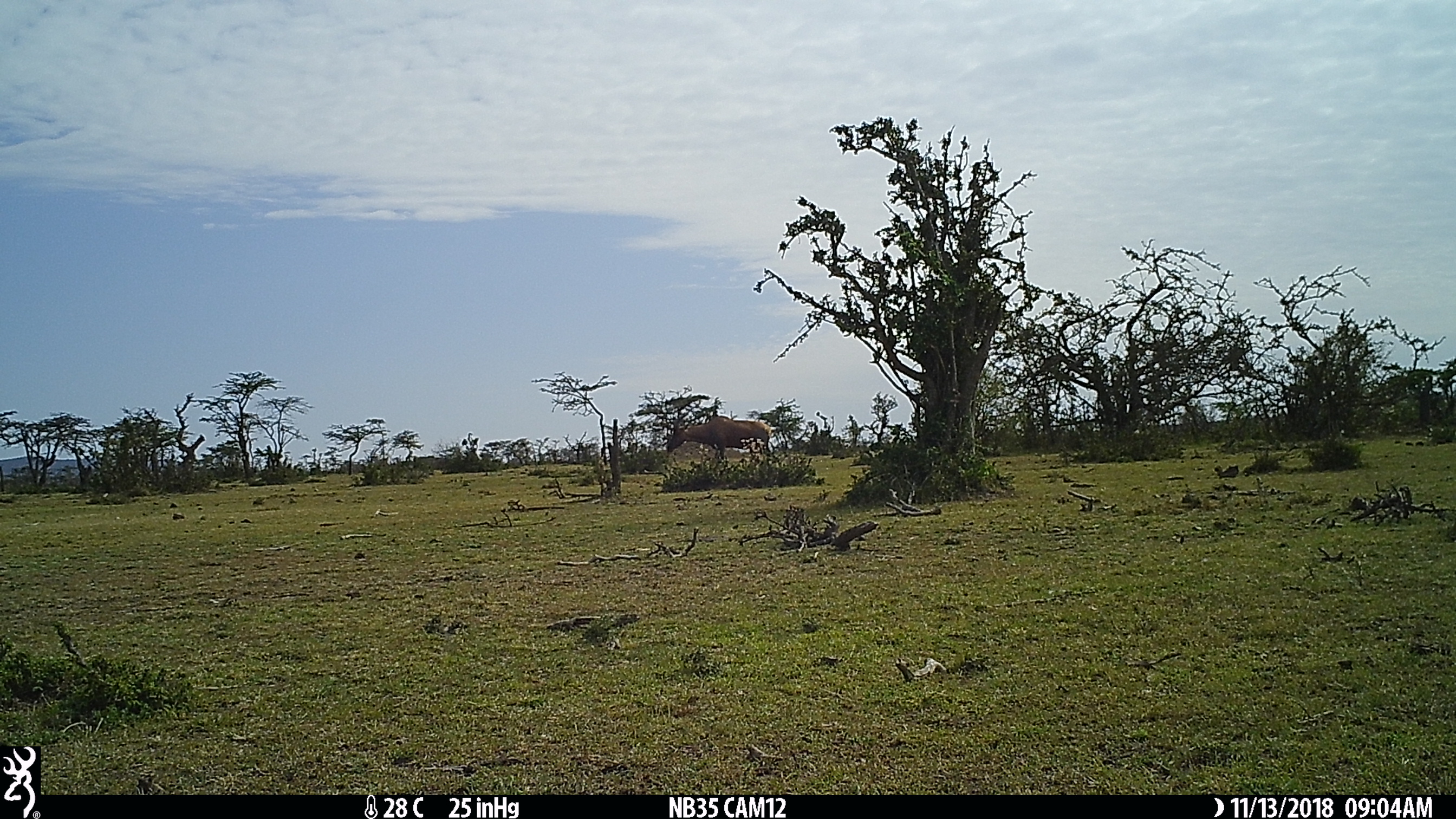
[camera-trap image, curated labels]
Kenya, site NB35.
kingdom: Animalia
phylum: Chordata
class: Mammalia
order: Artiodactyla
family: Bovidae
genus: Damaliscus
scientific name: Damaliscus lunatus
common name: topi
Topi (Damaliscus lunatus).